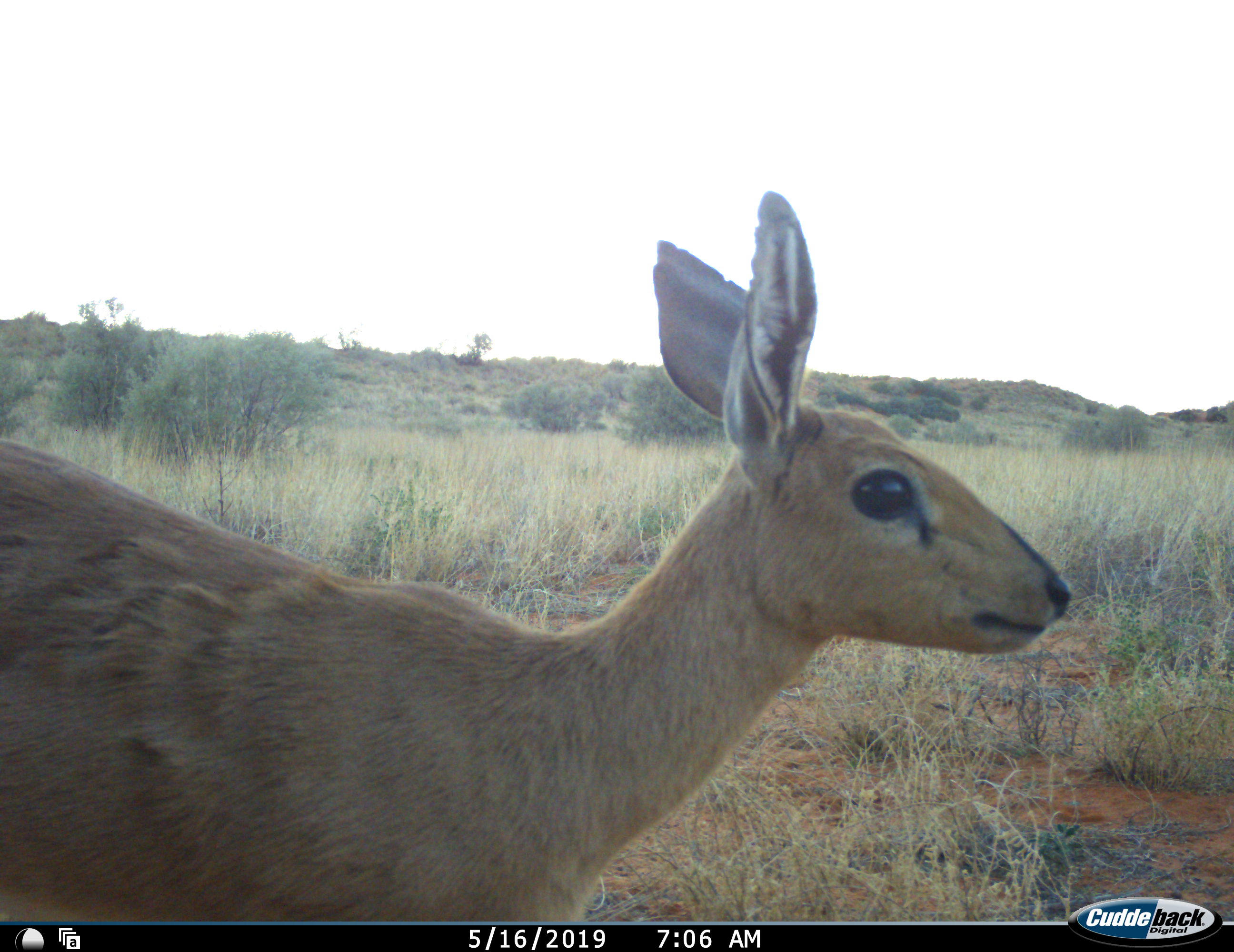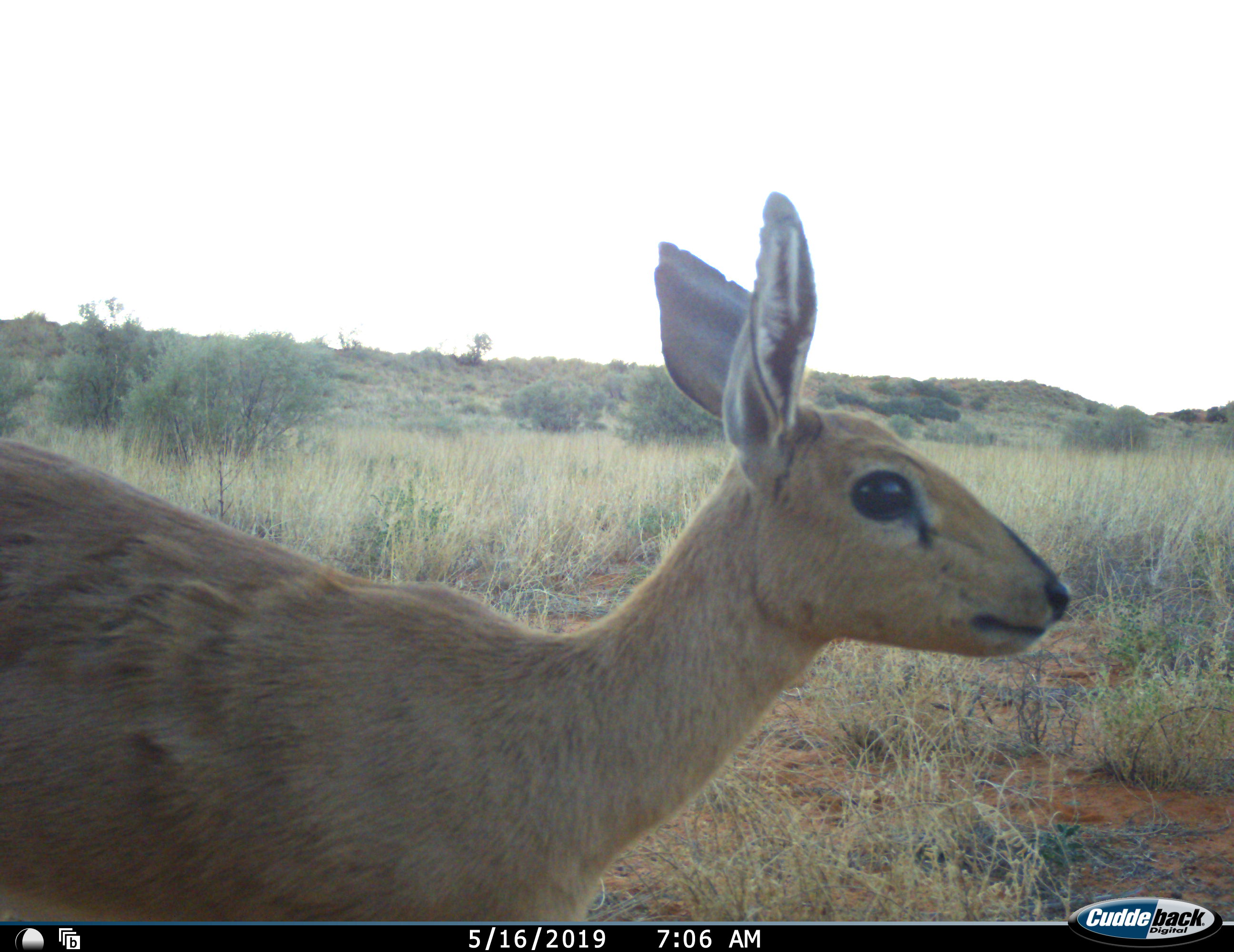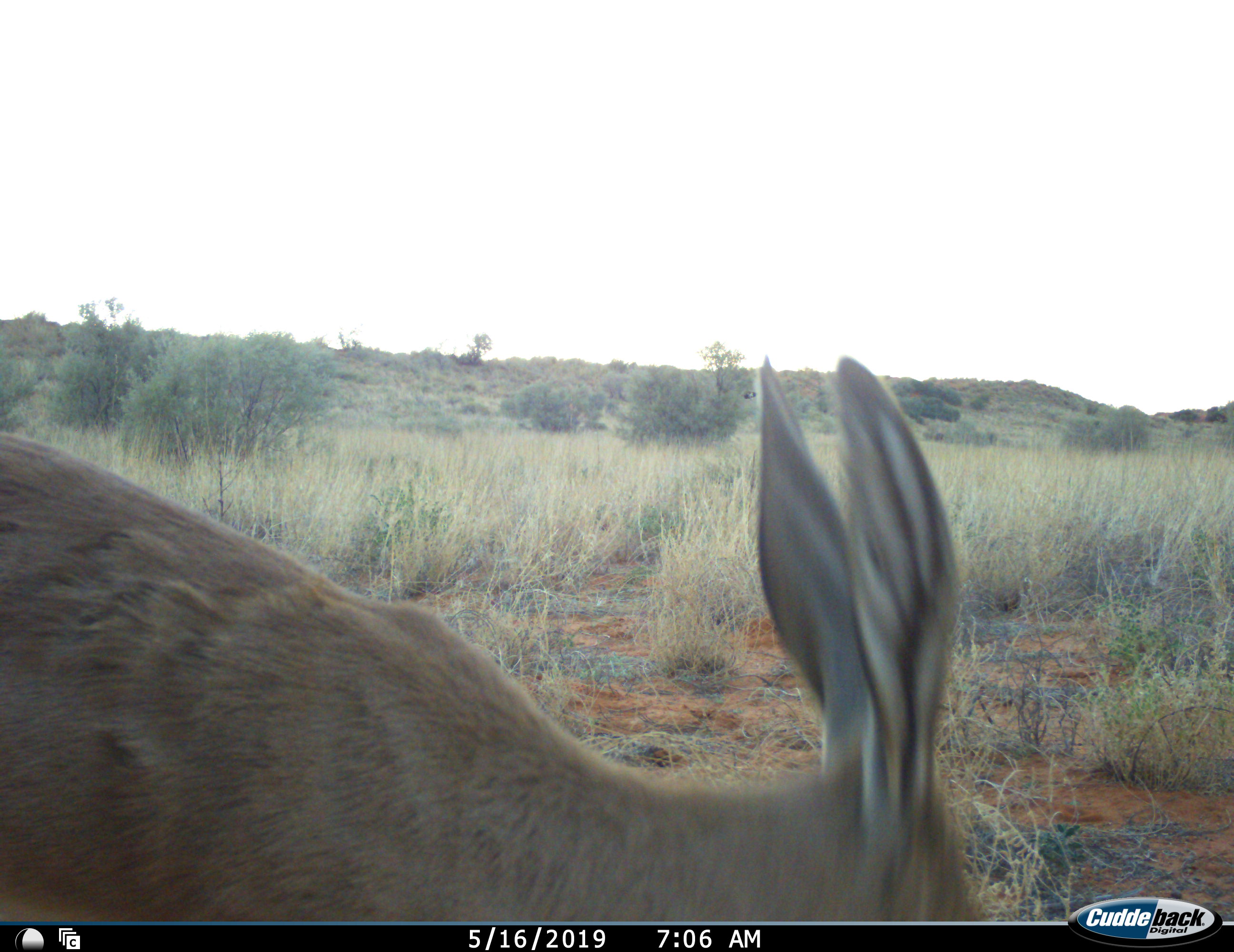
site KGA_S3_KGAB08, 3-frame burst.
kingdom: Animalia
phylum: Chordata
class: Mammalia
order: Artiodactyla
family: Bovidae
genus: Sylvicapra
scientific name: Sylvicapra grimmia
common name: common duiker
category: duikercommongrey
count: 1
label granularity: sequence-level